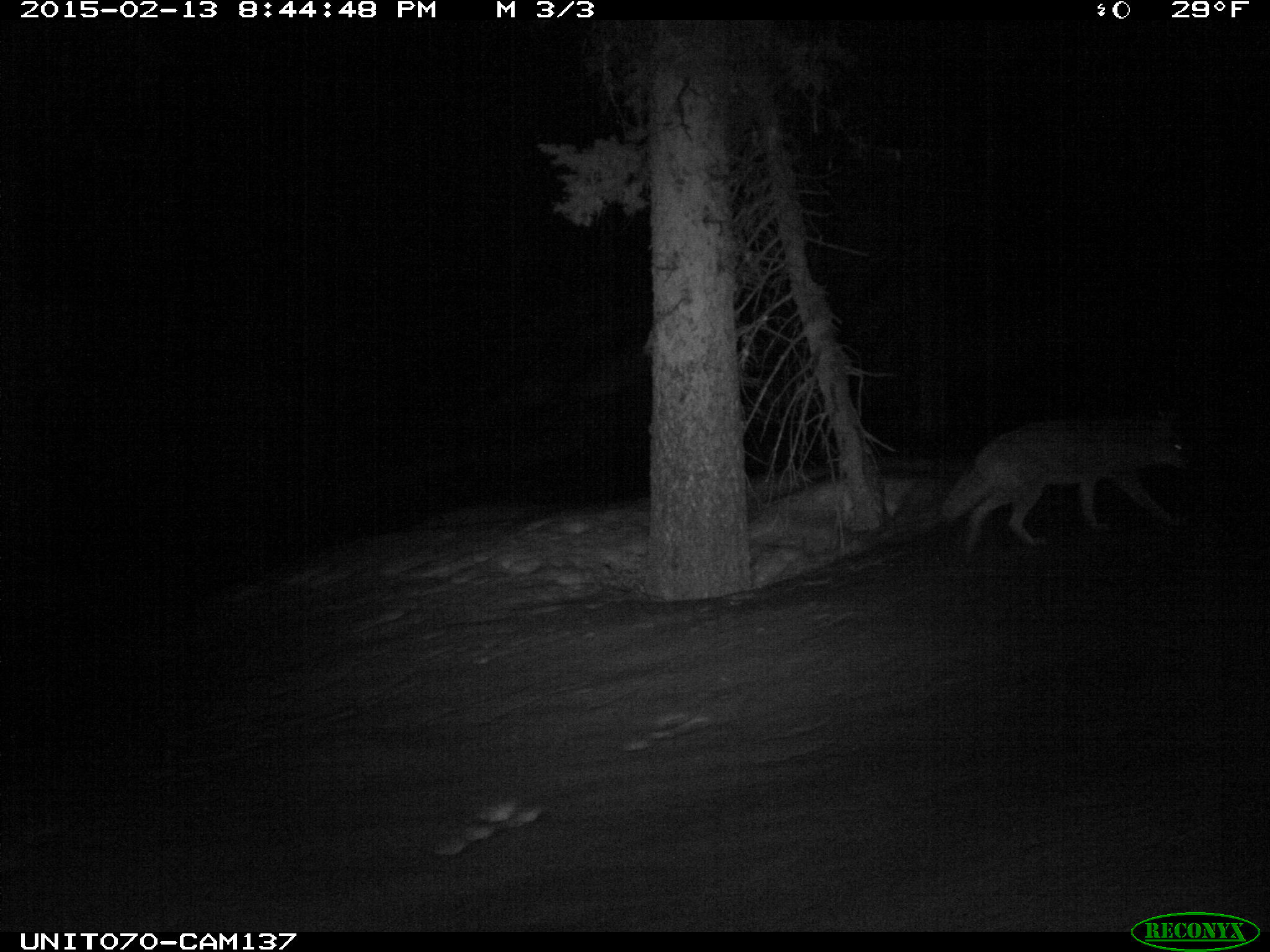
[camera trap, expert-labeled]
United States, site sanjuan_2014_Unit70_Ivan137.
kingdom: Animalia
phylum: Chordata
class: Mammalia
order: Carnivora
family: Canidae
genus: Canis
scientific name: Canis latrans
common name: coyote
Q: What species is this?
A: Canis latrans (coyote).